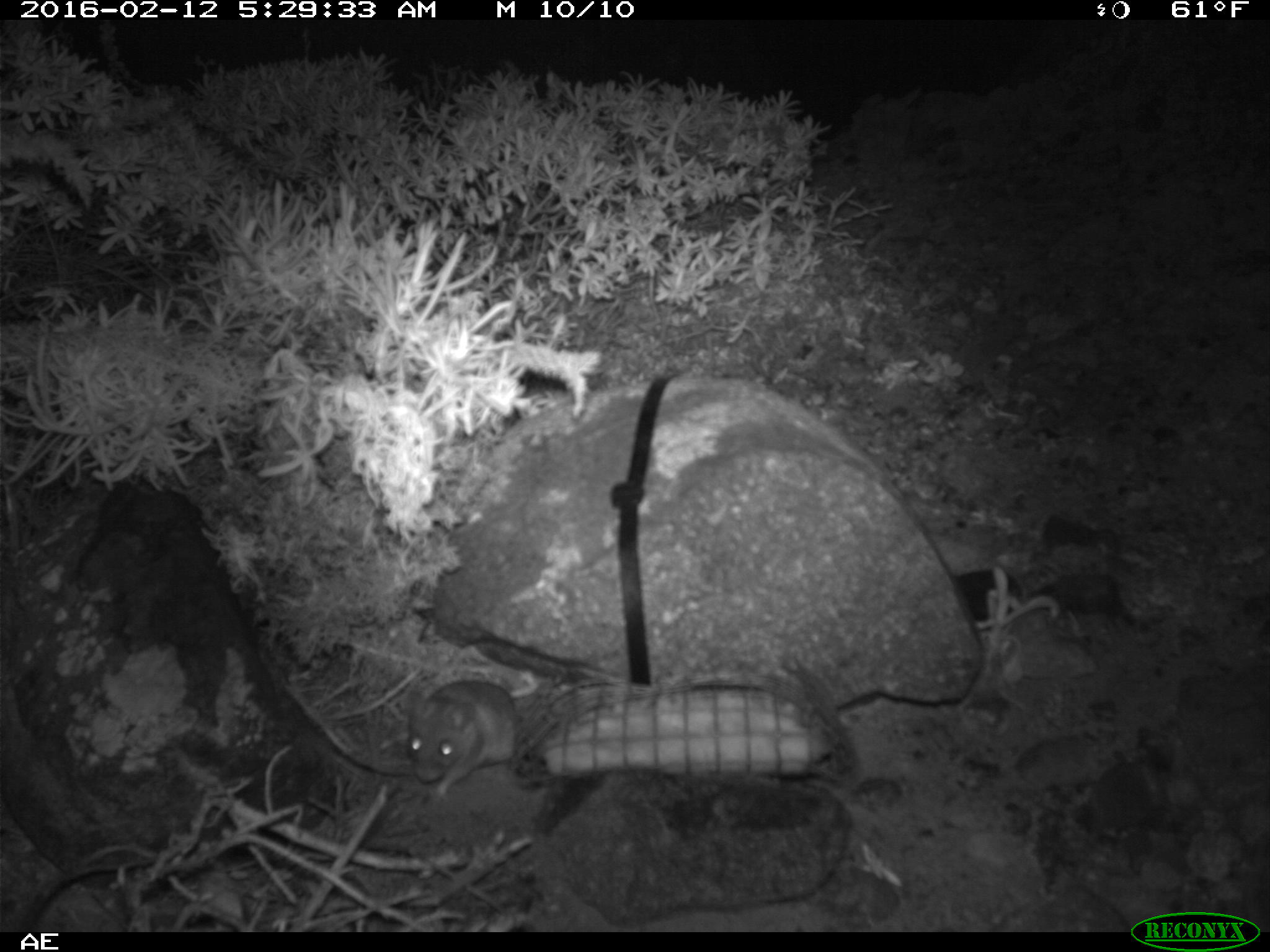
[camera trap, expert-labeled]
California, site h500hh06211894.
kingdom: Animalia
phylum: Chordata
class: Mammalia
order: Rodentia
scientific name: Rodentia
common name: rodent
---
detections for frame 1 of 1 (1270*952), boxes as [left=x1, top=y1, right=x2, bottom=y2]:
rodent: [left=404, top=680, right=518, bottom=790]